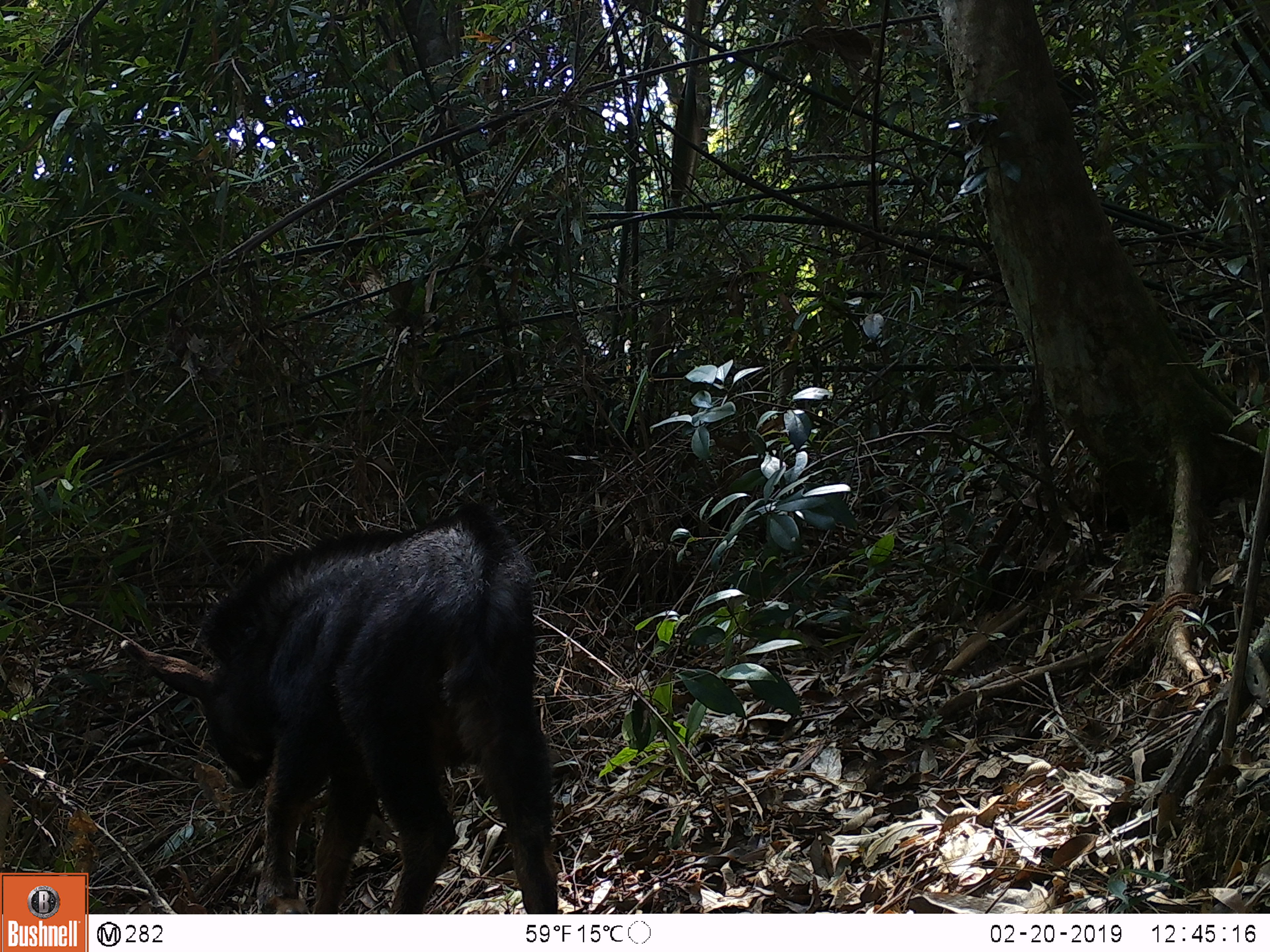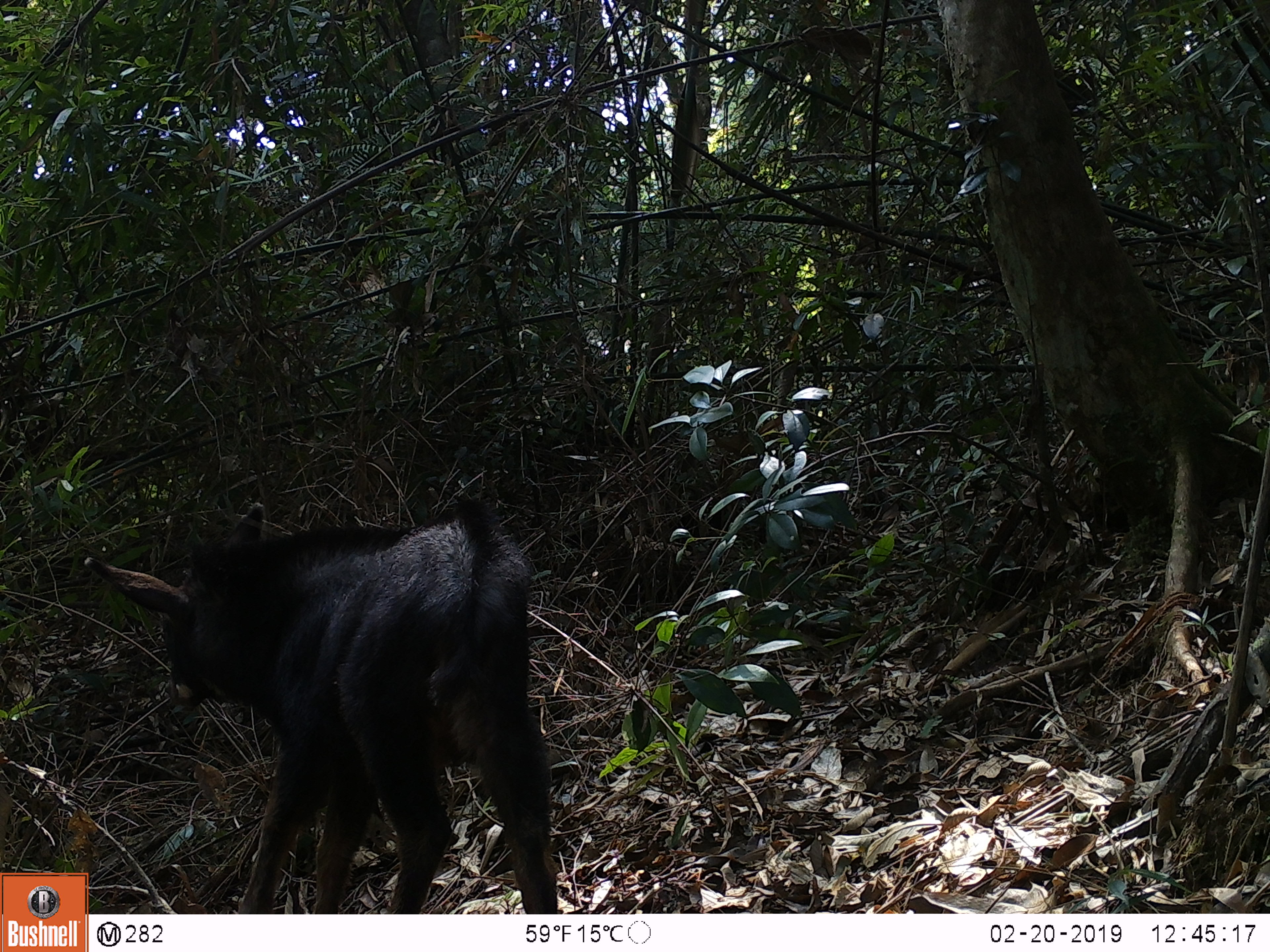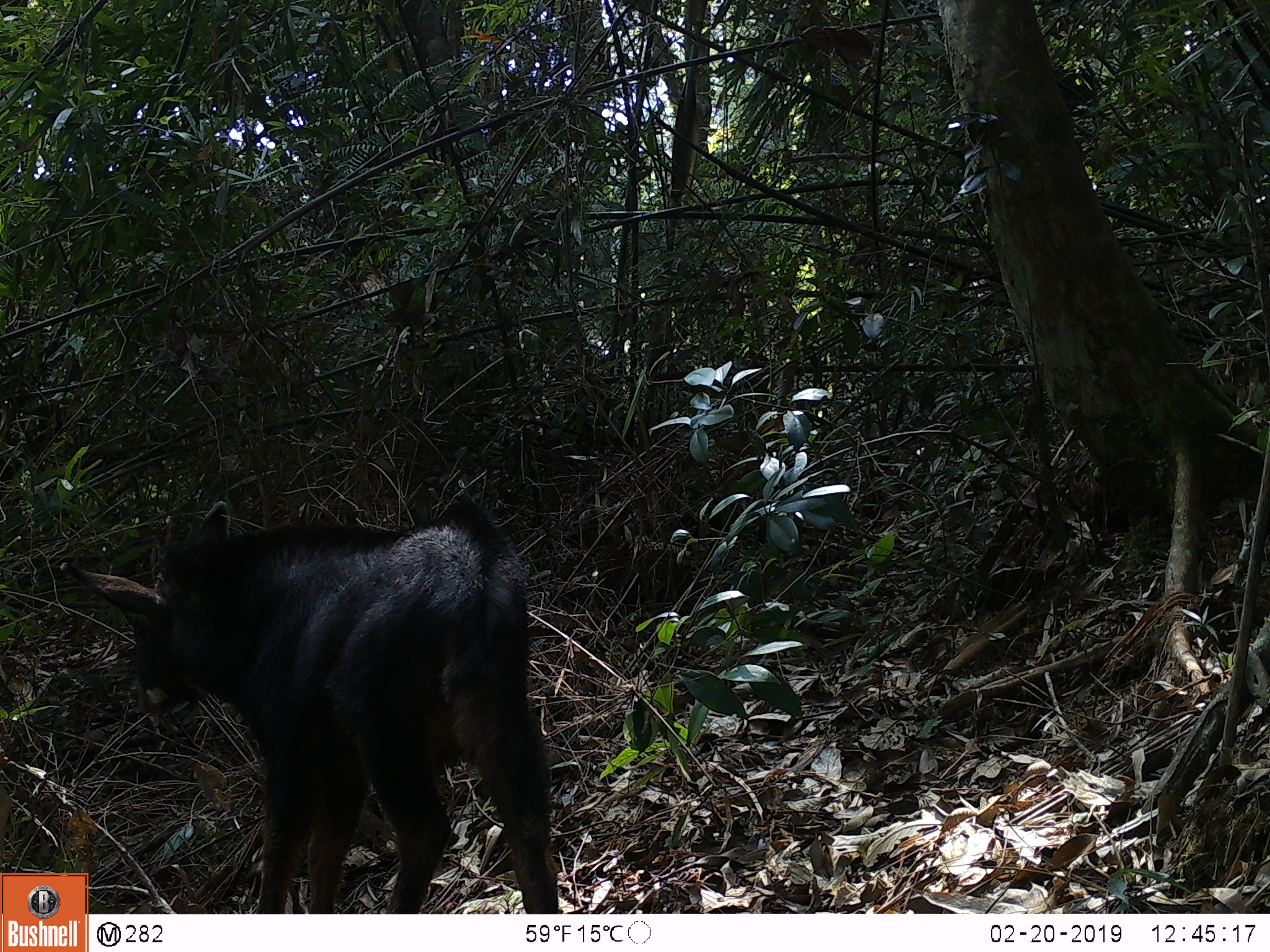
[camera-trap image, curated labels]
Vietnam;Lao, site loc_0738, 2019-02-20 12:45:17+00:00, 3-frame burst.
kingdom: Animalia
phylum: Chordata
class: Mammalia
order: Artiodactyla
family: Bovidae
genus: Capricornis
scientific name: Capricornis sumatraensis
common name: chinese serow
Chinese serow (Capricornis sumatraensis). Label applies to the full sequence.